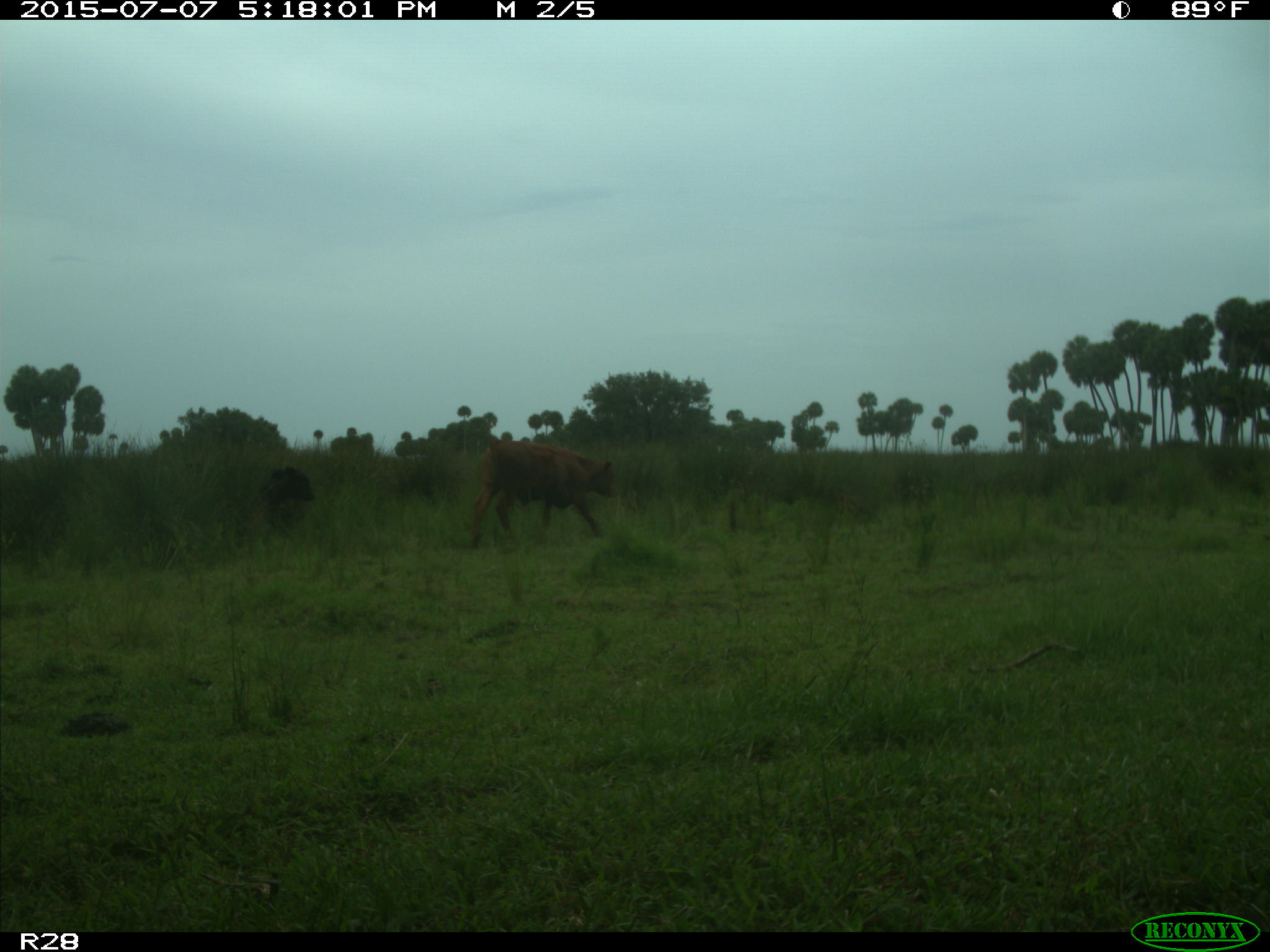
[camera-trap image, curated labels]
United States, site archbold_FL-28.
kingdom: Animalia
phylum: Chordata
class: Mammalia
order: Artiodactyla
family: Bovidae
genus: Bos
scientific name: Bos taurus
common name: domestic cow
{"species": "Bos taurus (domestic cow)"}